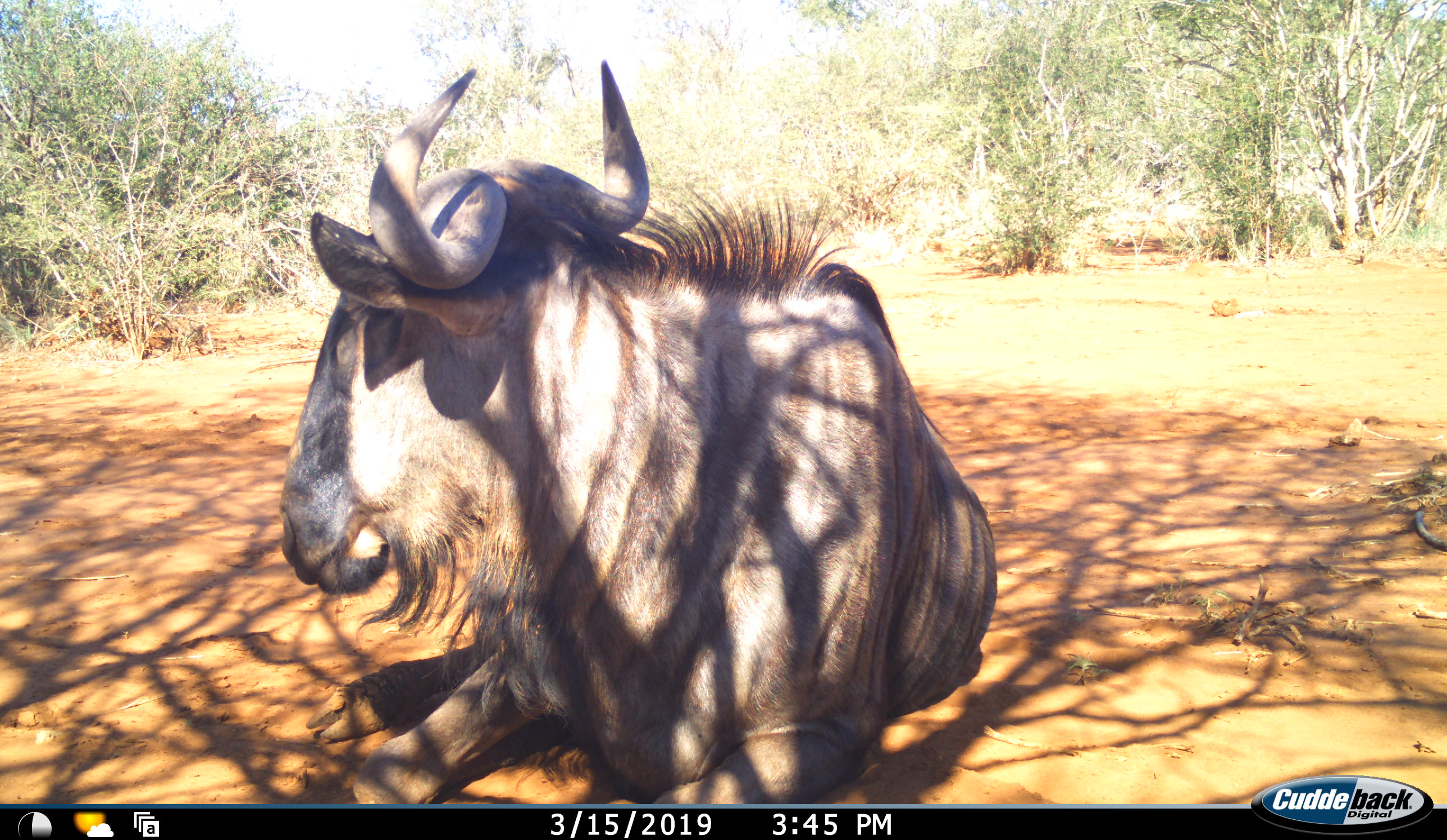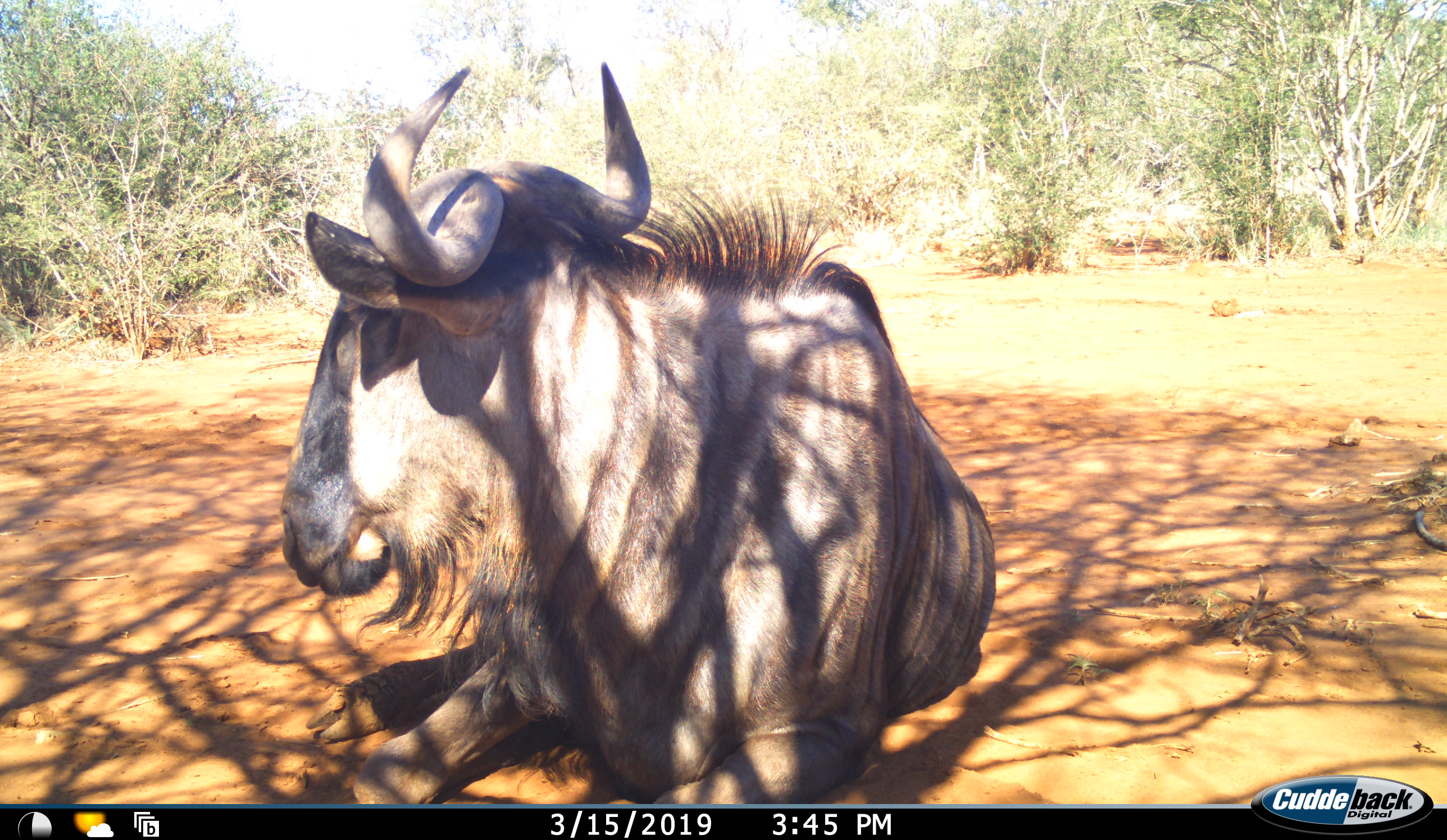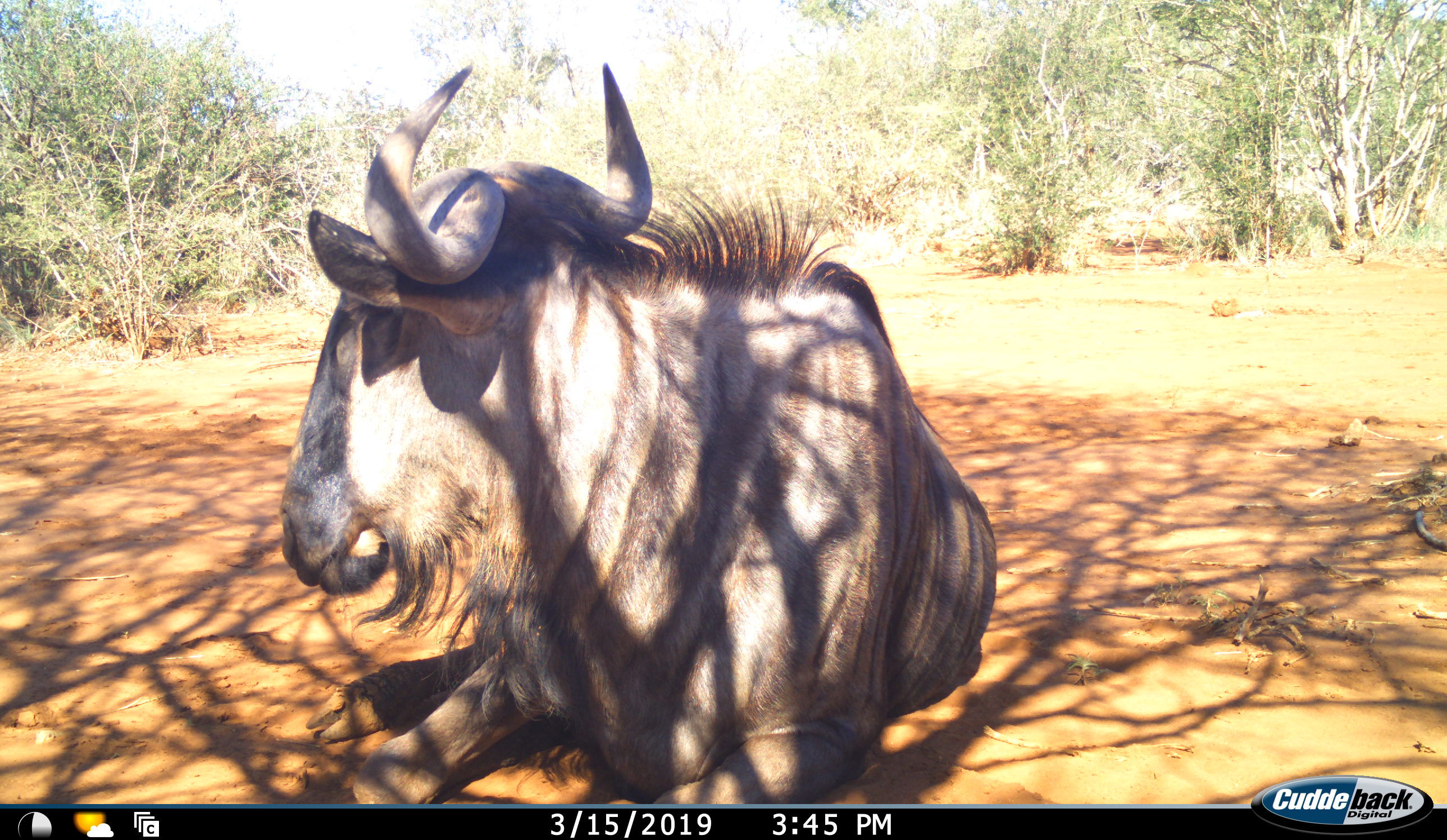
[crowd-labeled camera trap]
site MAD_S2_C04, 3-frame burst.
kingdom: Animalia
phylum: Chordata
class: Mammalia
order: Artiodactyla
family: Bovidae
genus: Connochaetes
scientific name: Connochaetes taurinus taurinus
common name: blue wildebeest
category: wildebeestblue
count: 1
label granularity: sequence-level